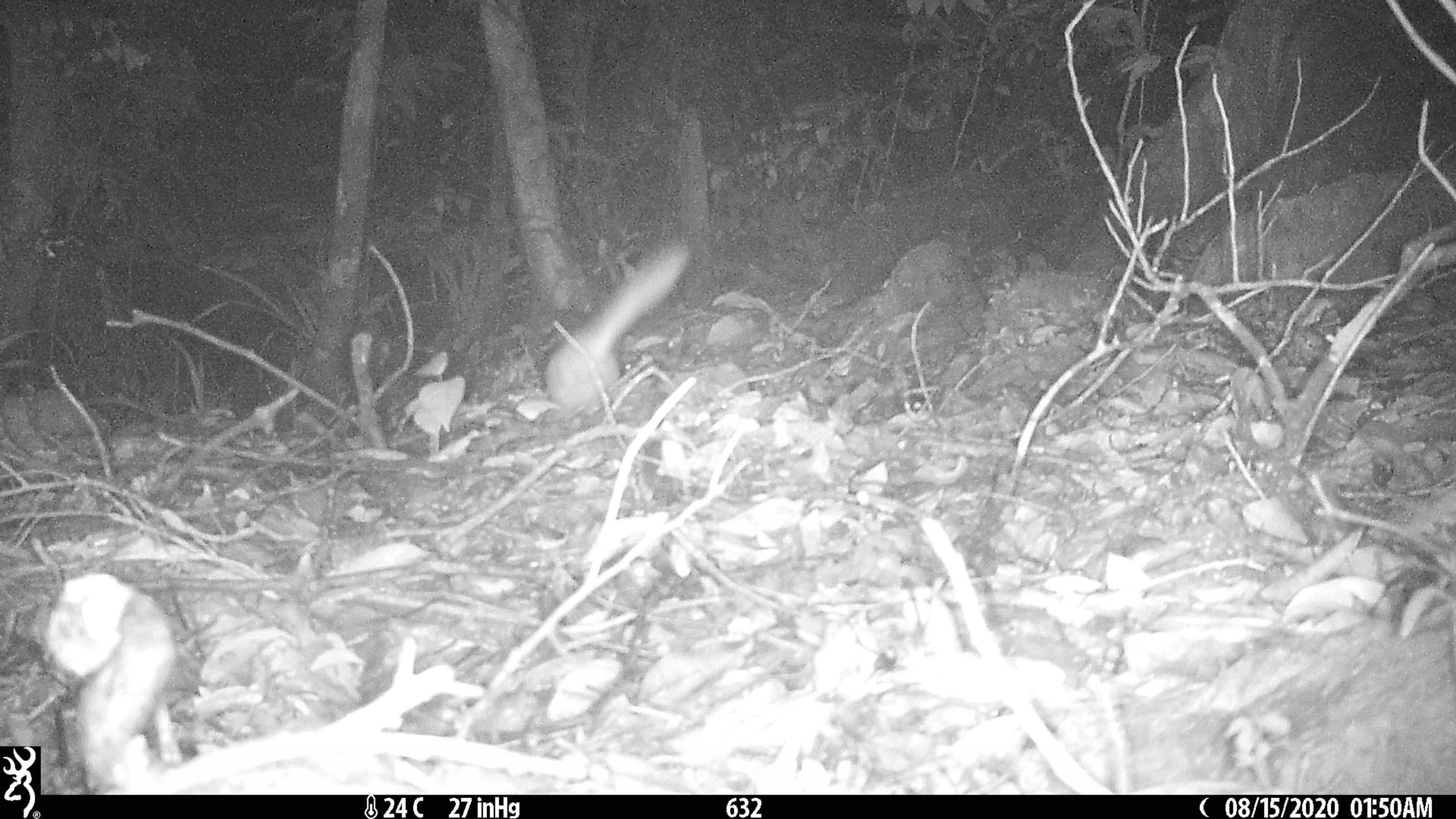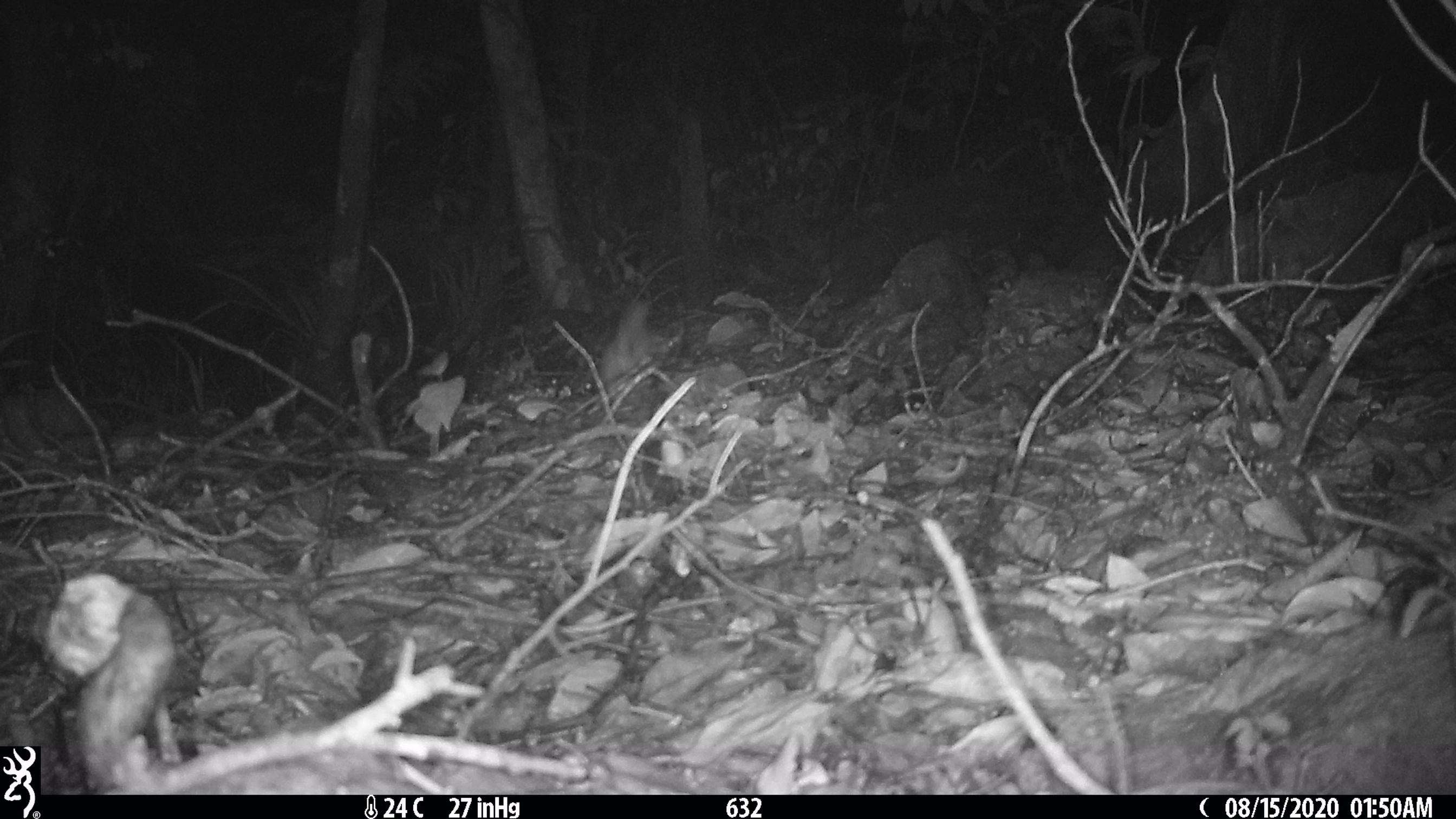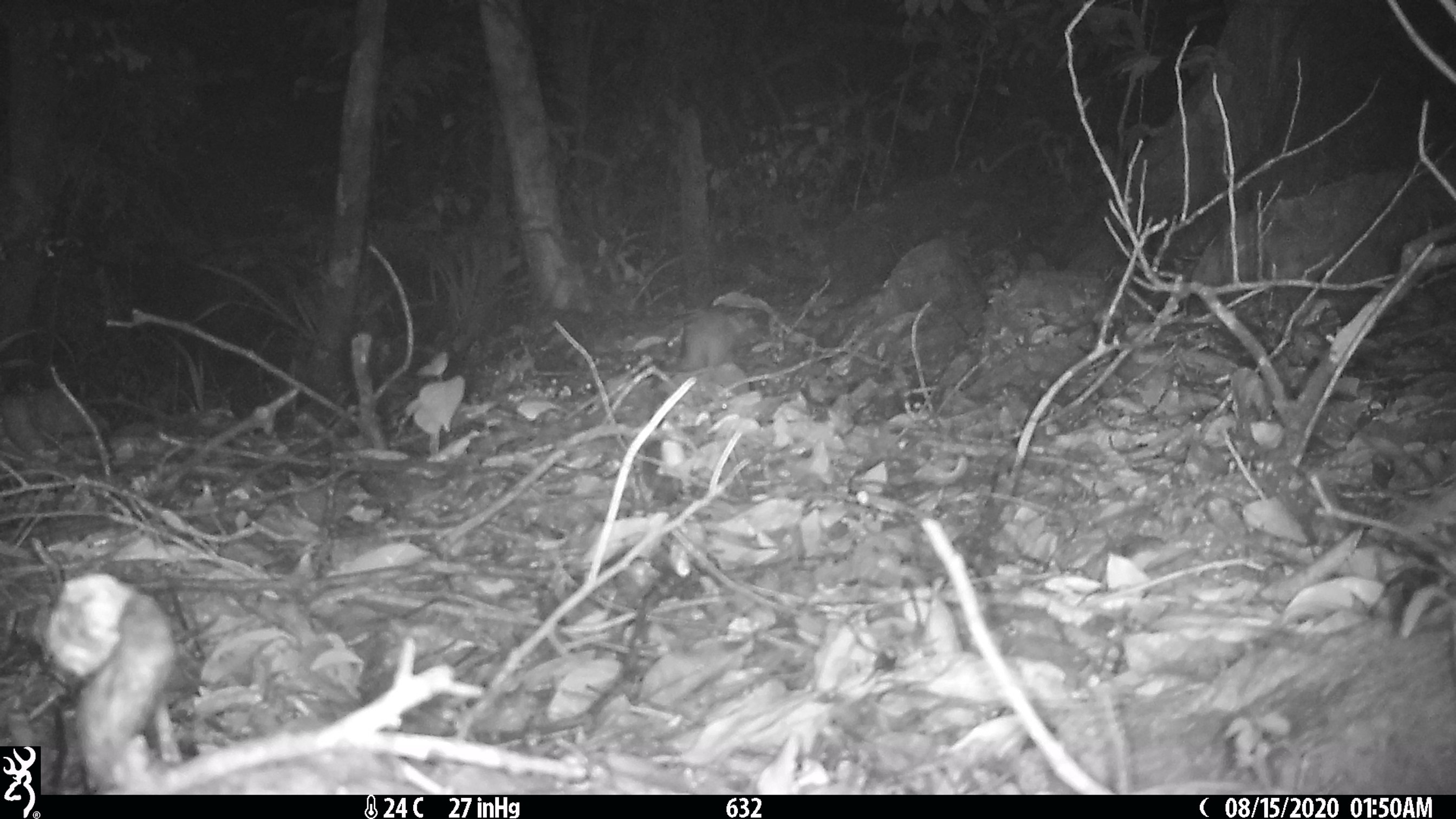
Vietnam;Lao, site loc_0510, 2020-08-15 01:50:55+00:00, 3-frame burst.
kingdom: Animalia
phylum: Chordata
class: Mammalia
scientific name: Mammalia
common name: mammal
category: unidentified small mammal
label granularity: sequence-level